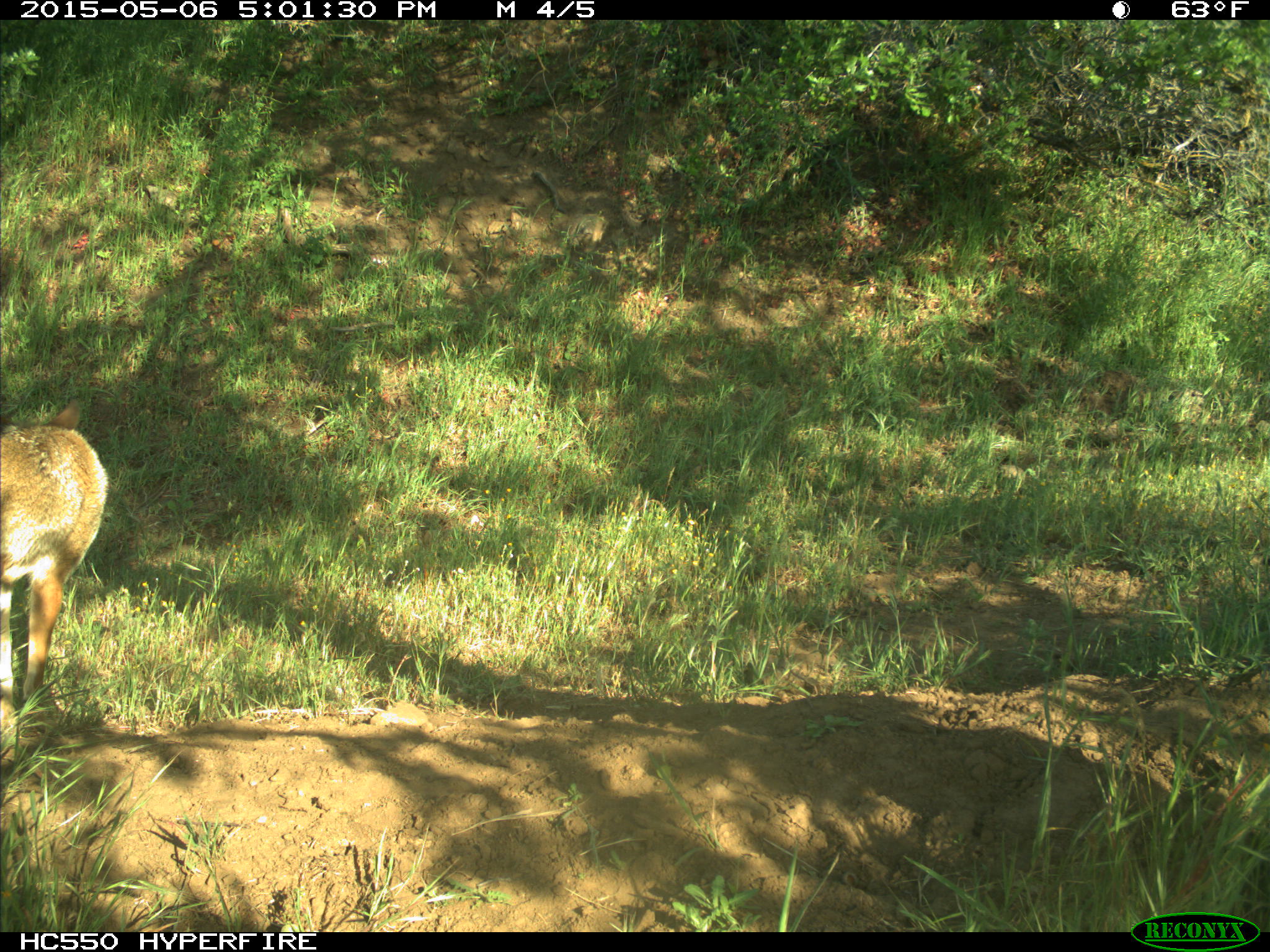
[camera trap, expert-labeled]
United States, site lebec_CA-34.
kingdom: Animalia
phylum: Chordata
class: Mammalia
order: Carnivora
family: Canidae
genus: Canis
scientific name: Canis latrans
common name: coyote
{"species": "Canis latrans (coyote)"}